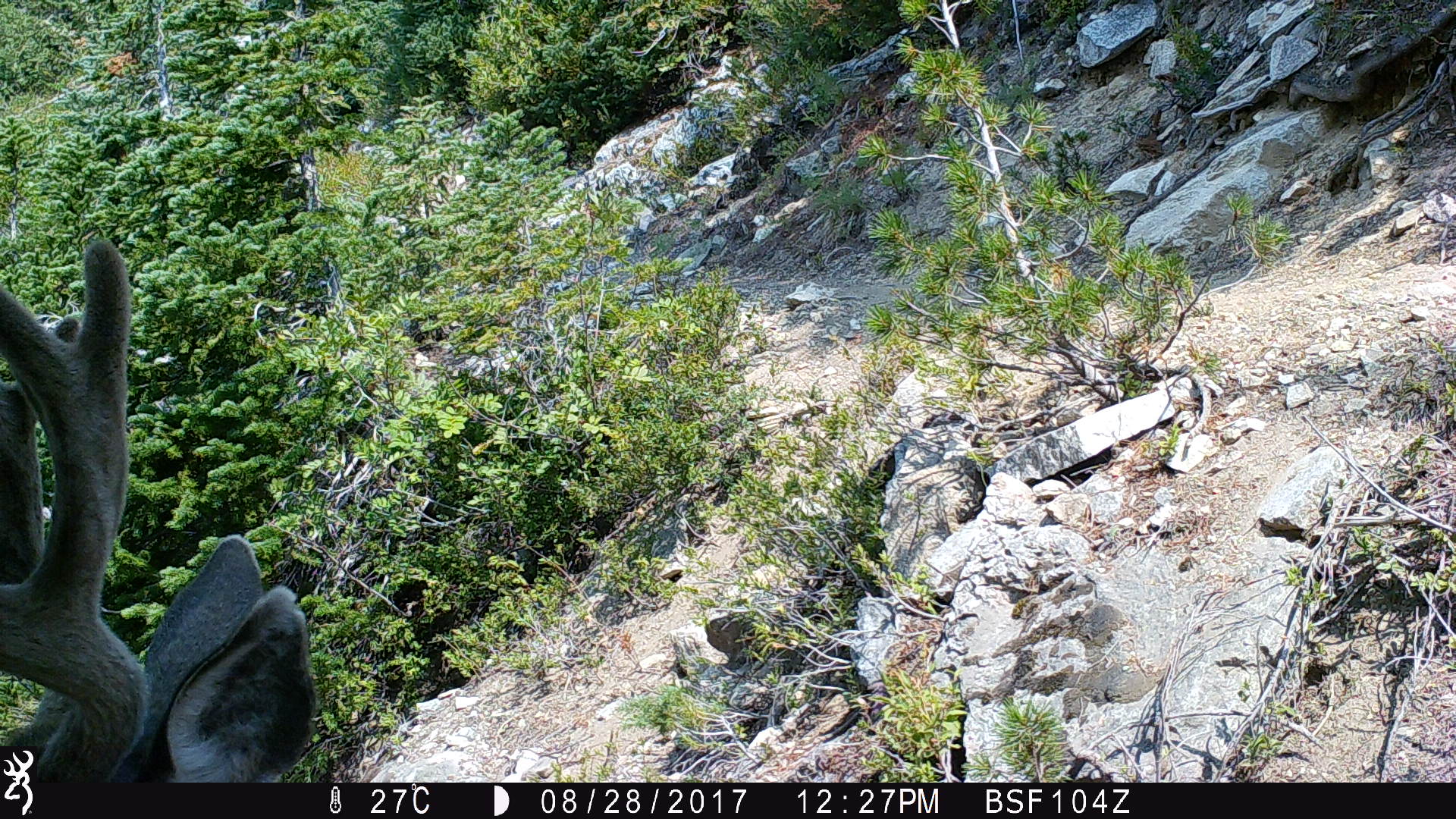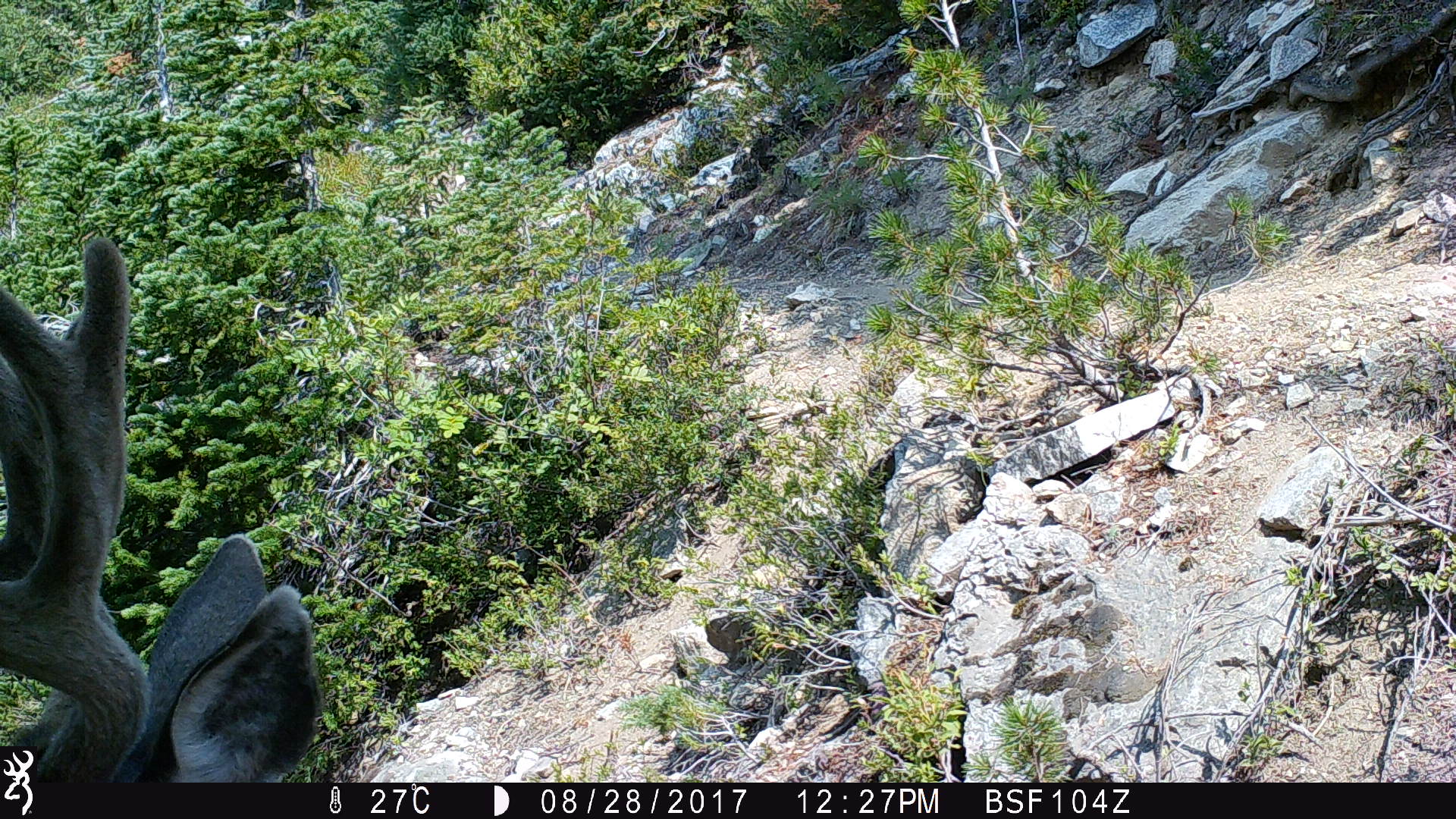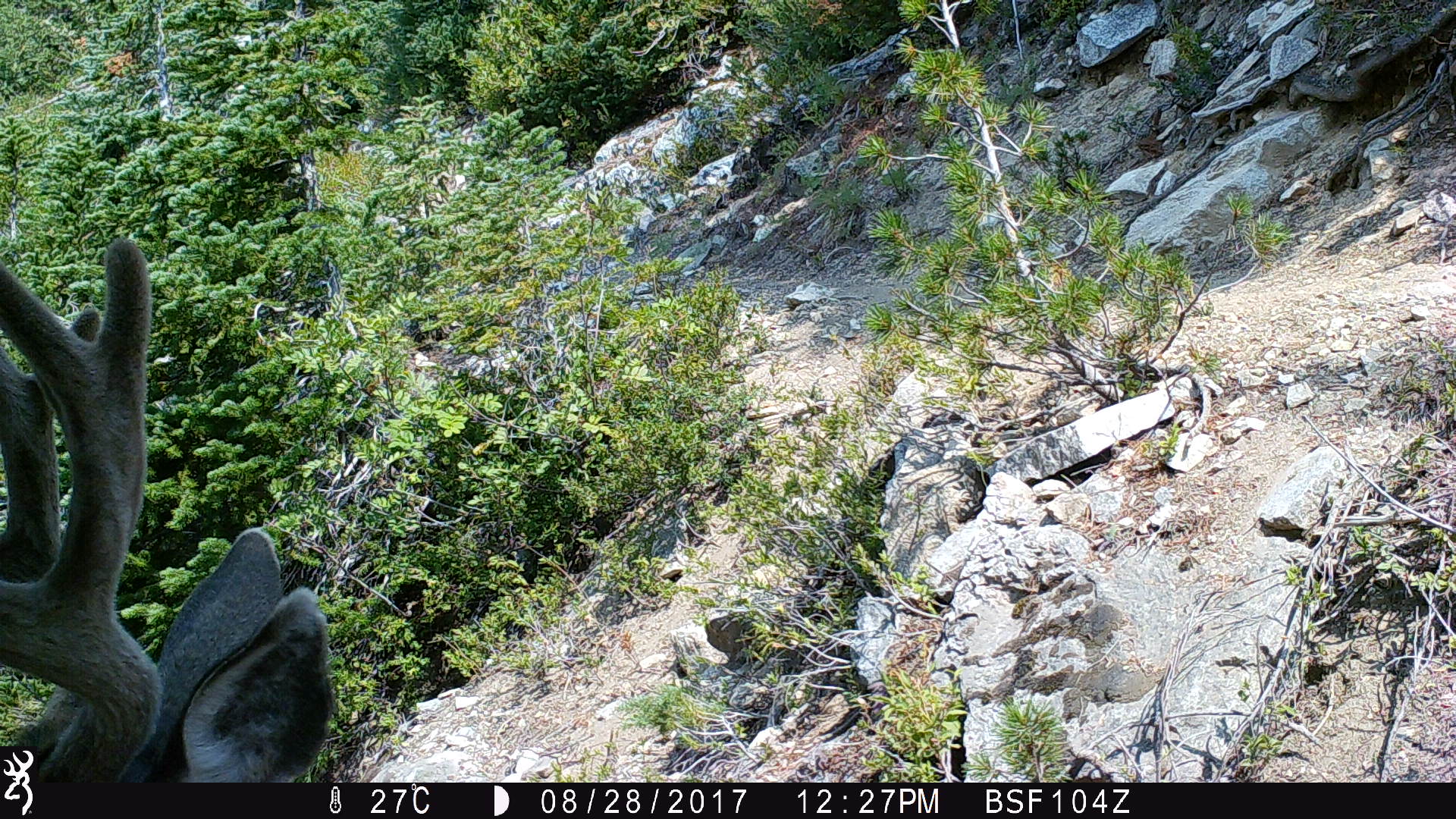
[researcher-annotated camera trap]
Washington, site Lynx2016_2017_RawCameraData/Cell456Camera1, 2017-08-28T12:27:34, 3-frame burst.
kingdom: Animalia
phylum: Chordata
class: Mammalia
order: Artiodactyla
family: Cervidae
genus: Odocoileus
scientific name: Odocoileus hemionus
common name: mule deer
Odocoileus hemionus (mule deer). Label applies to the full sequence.